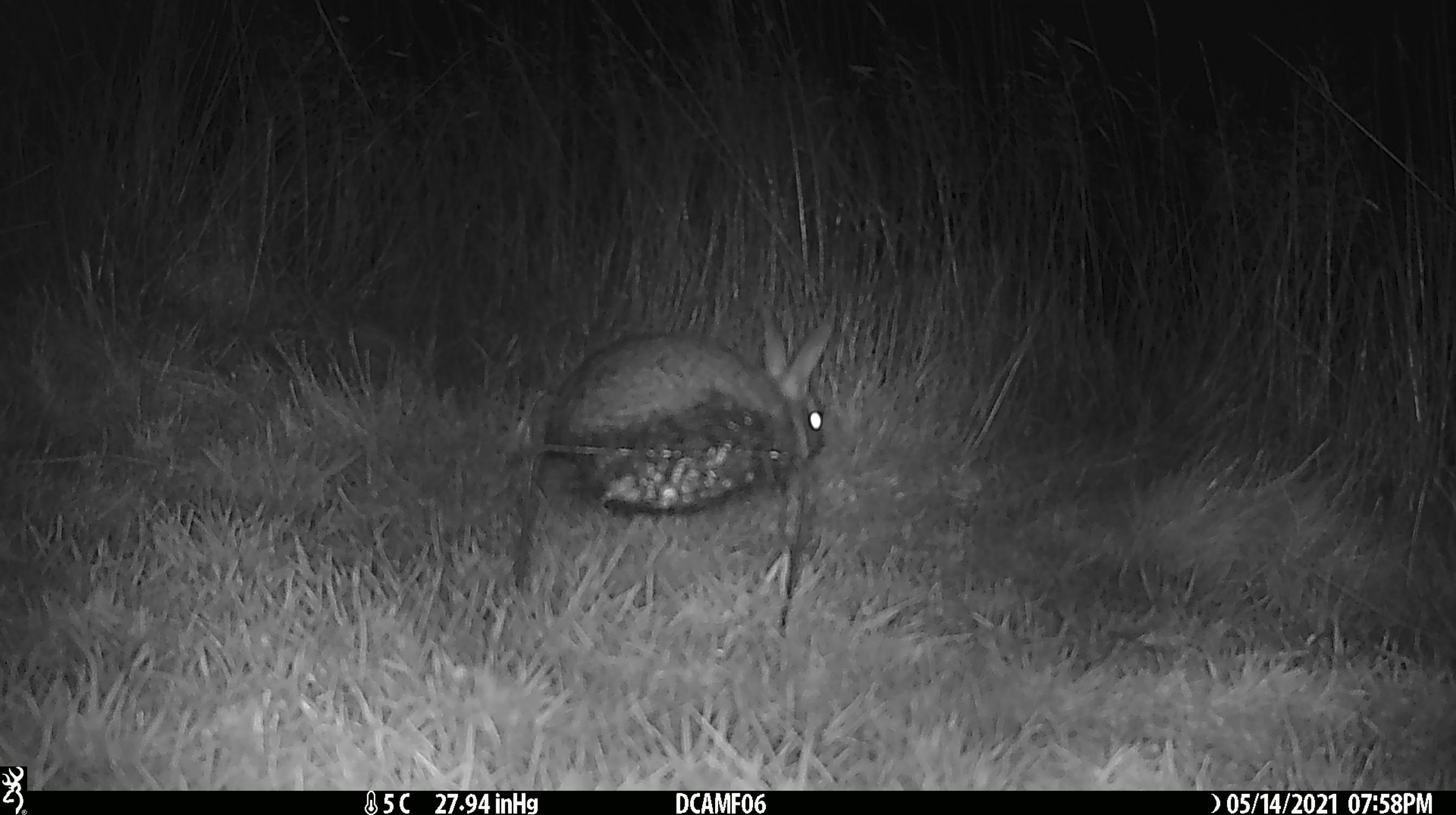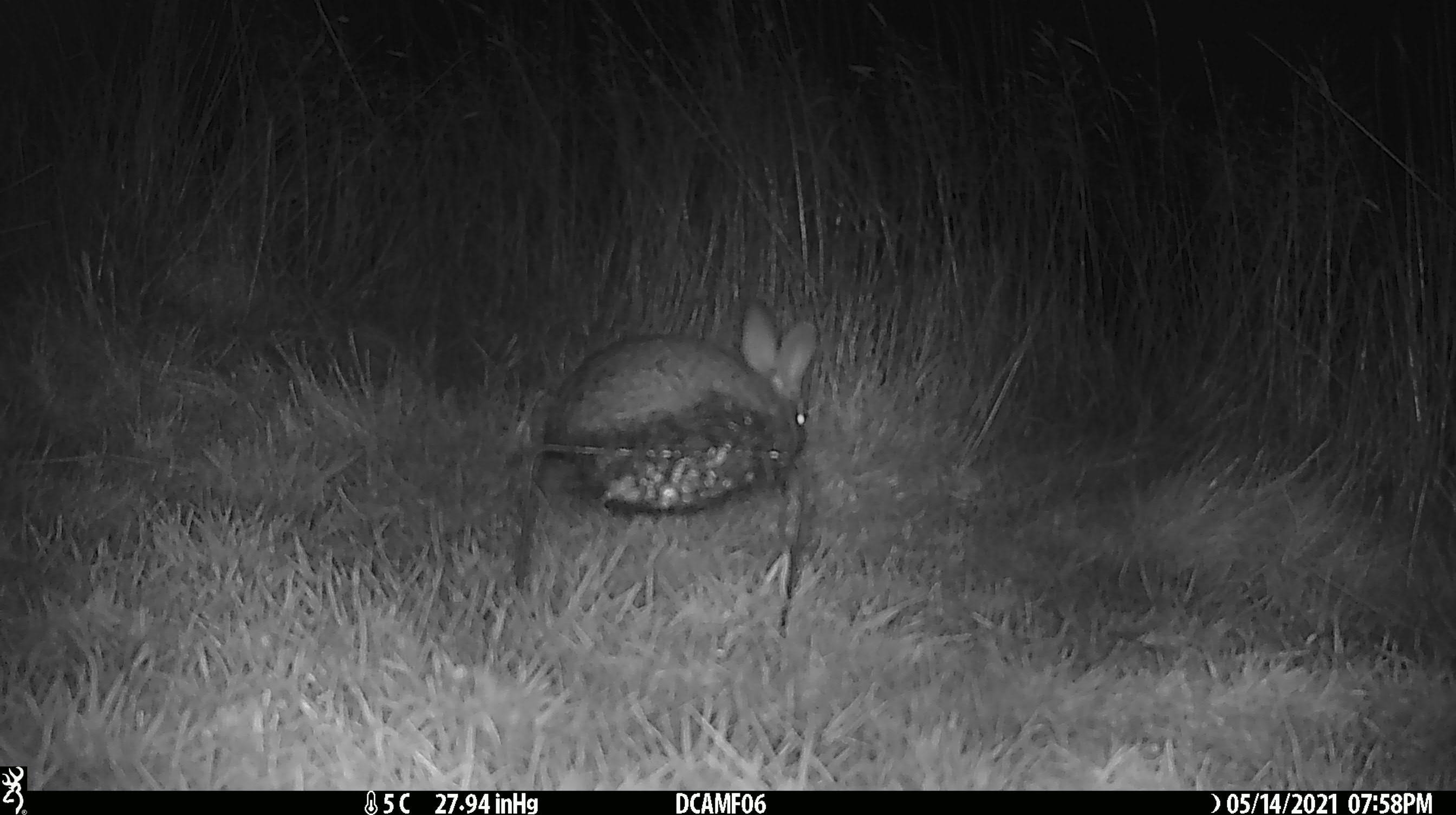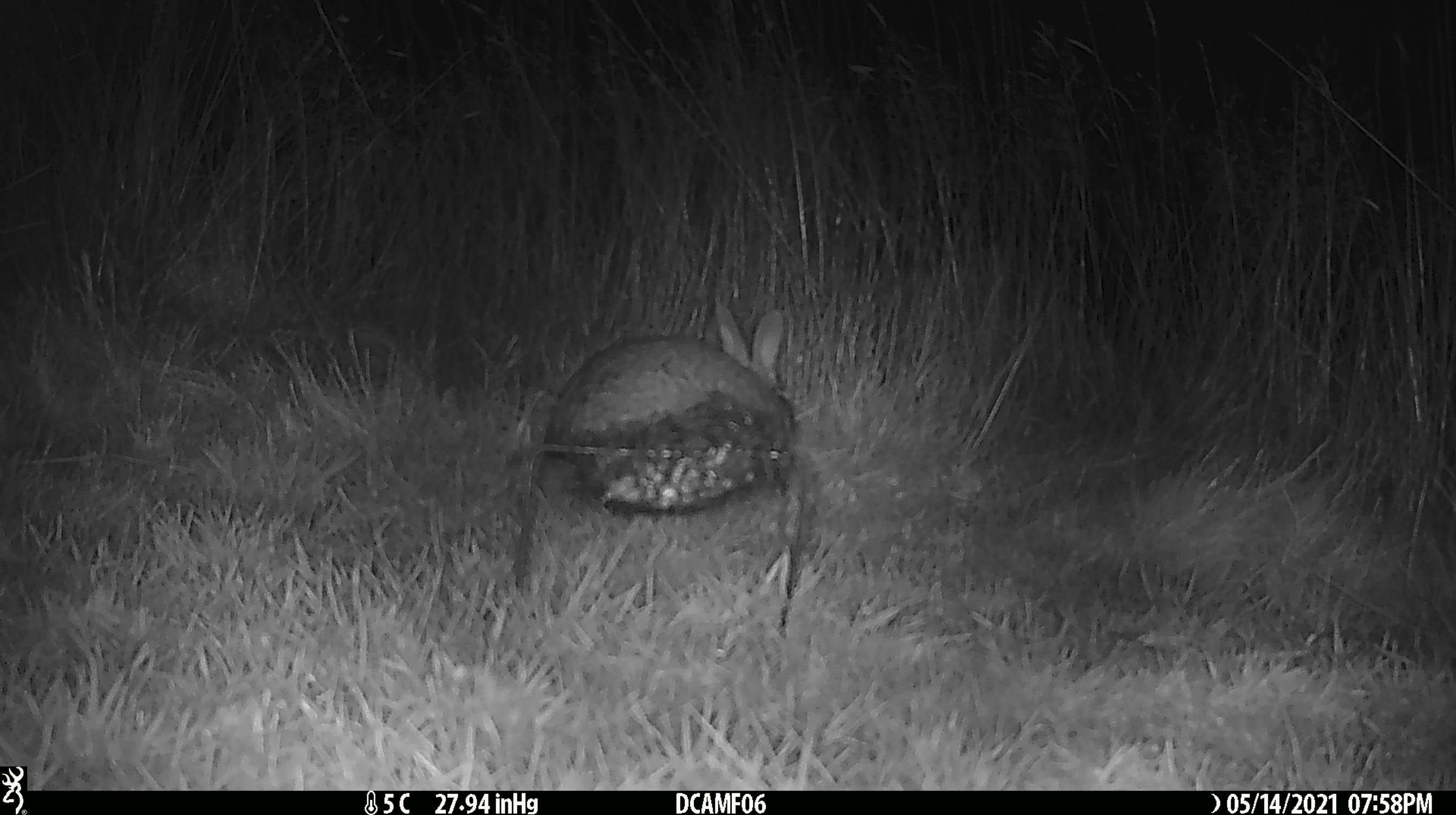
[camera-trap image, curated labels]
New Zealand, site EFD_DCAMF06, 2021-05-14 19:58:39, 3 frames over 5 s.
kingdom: Animalia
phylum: Chordata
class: Mammalia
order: Lagomorpha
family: Leporidae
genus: Oryctolagus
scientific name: Oryctolagus cuniculus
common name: european rabbit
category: rabbit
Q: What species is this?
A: Rabbit (european rabbit) (Oryctolagus cuniculus).